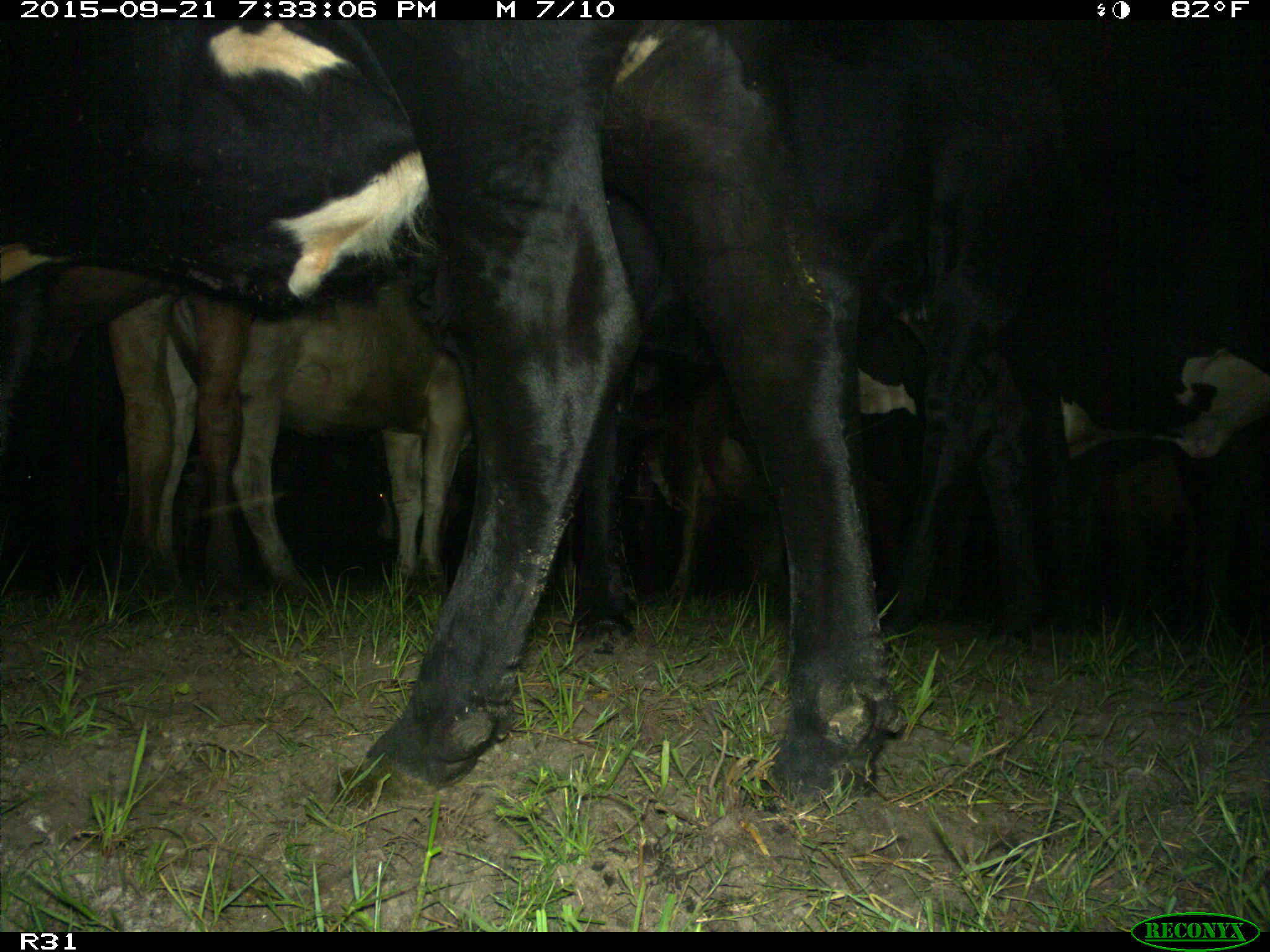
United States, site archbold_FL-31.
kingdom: Animalia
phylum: Chordata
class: Mammalia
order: Artiodactyla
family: Bovidae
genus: Bos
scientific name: Bos taurus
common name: domestic cow